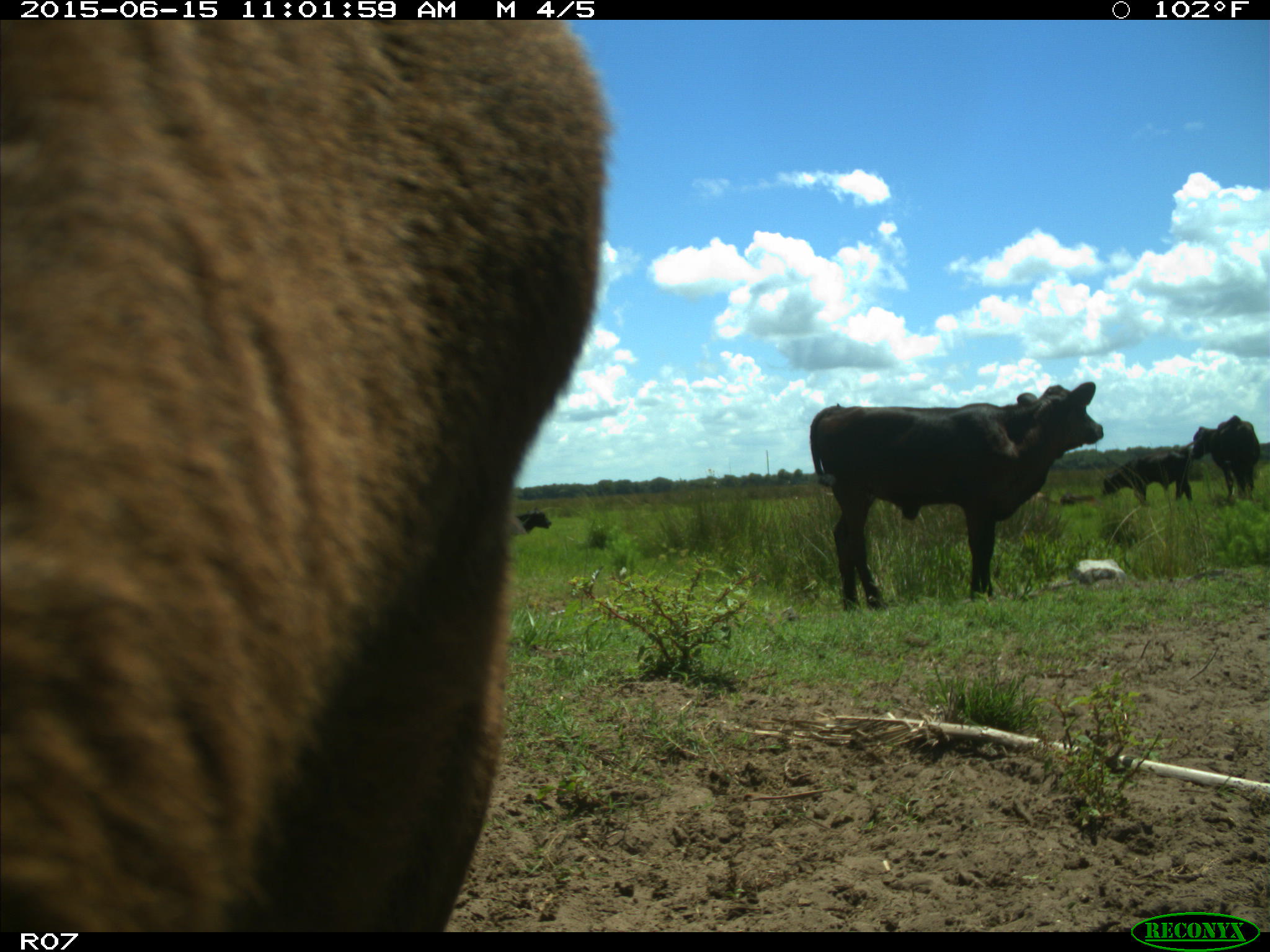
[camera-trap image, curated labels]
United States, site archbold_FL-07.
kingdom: Animalia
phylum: Chordata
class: Mammalia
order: Artiodactyla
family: Bovidae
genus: Bos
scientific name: Bos taurus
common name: domestic cow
Bos taurus (domestic cow).